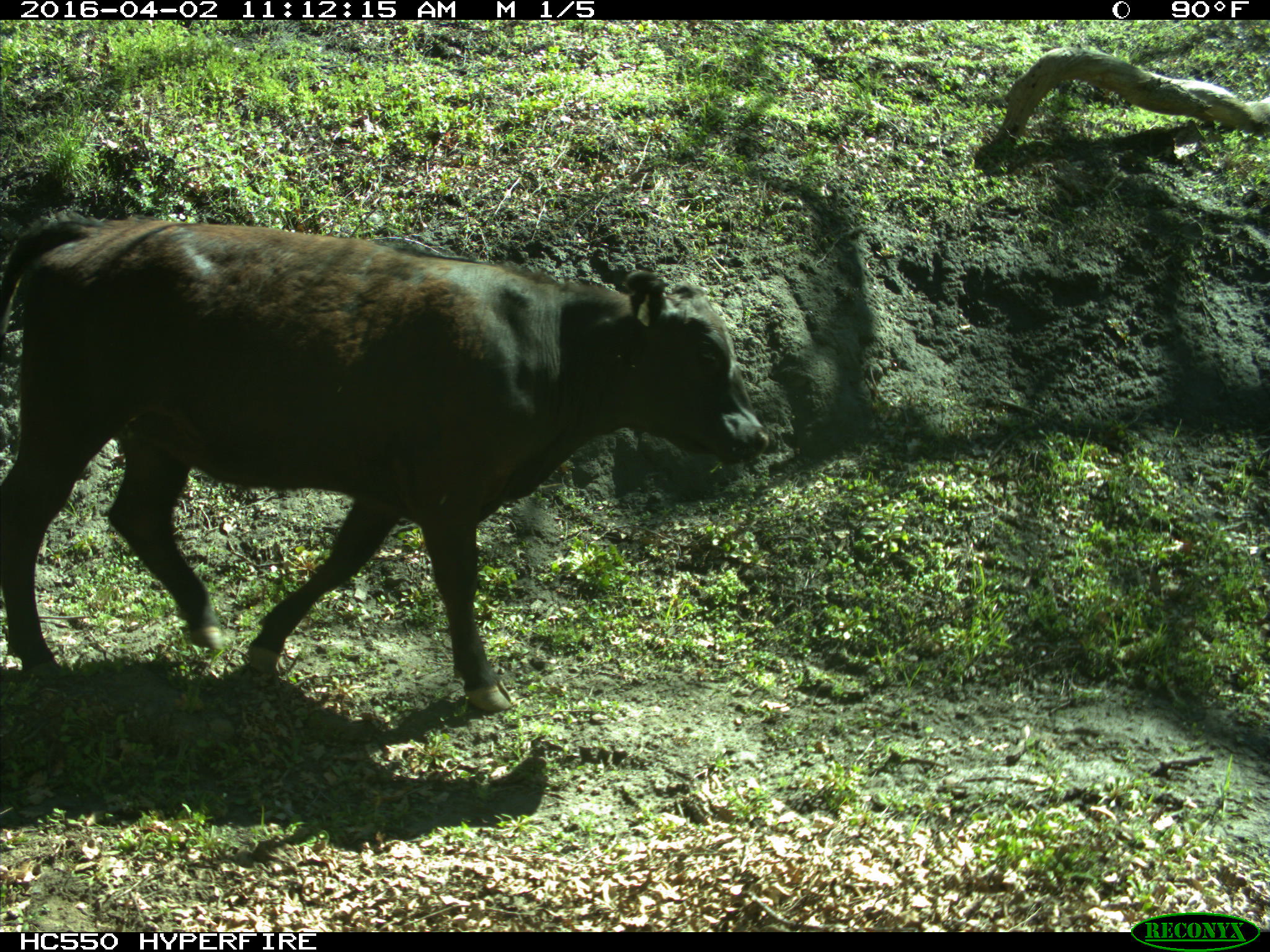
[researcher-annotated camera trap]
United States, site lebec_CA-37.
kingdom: Animalia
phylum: Chordata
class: Mammalia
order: Artiodactyla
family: Bovidae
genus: Bos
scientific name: Bos taurus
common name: domestic cow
Bos taurus (domestic cow).